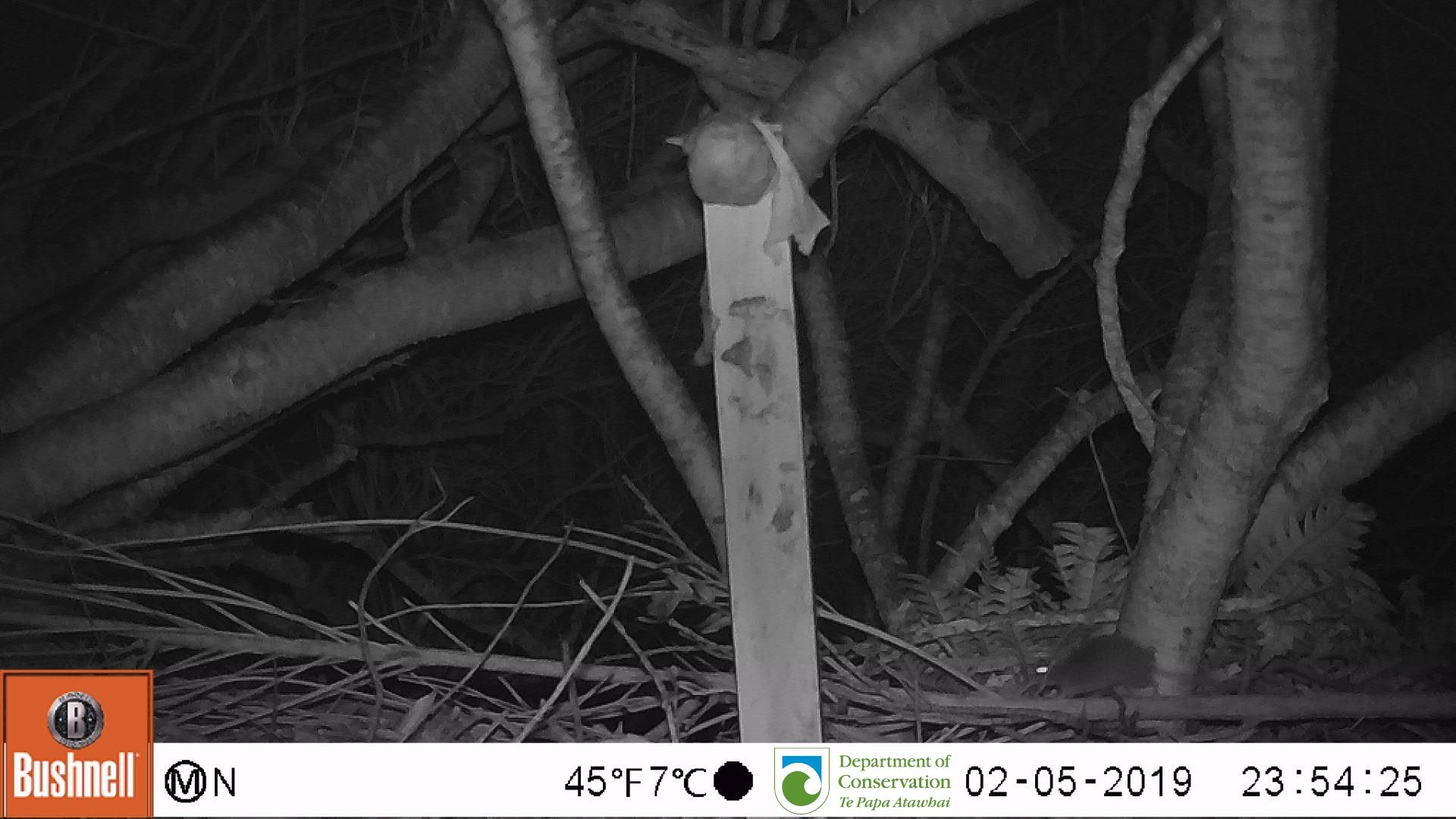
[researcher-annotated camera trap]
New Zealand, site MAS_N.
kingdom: Animalia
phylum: Chordata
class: Mammalia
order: Rodentia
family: Muridae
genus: Mus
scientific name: Mus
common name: mouse